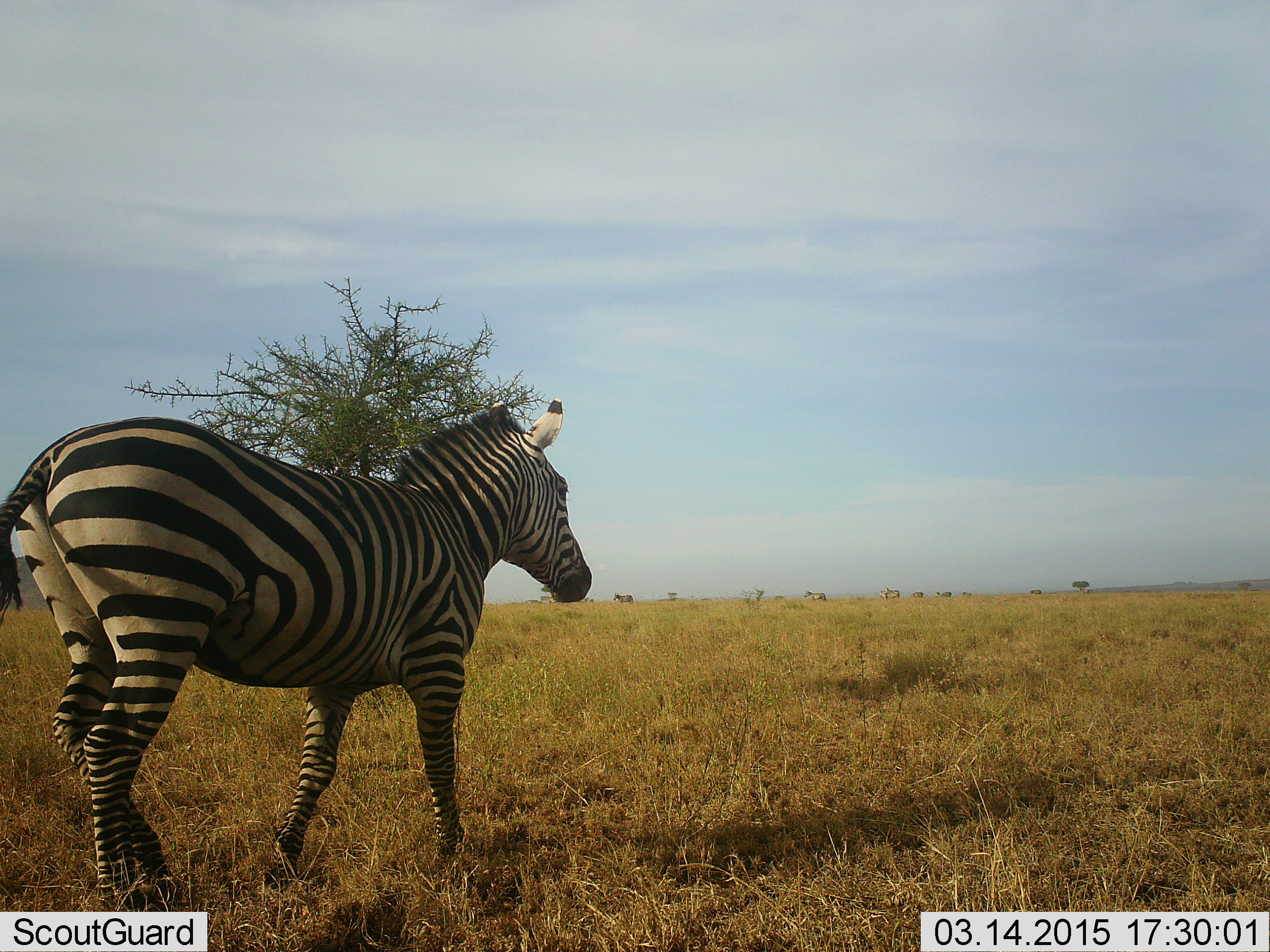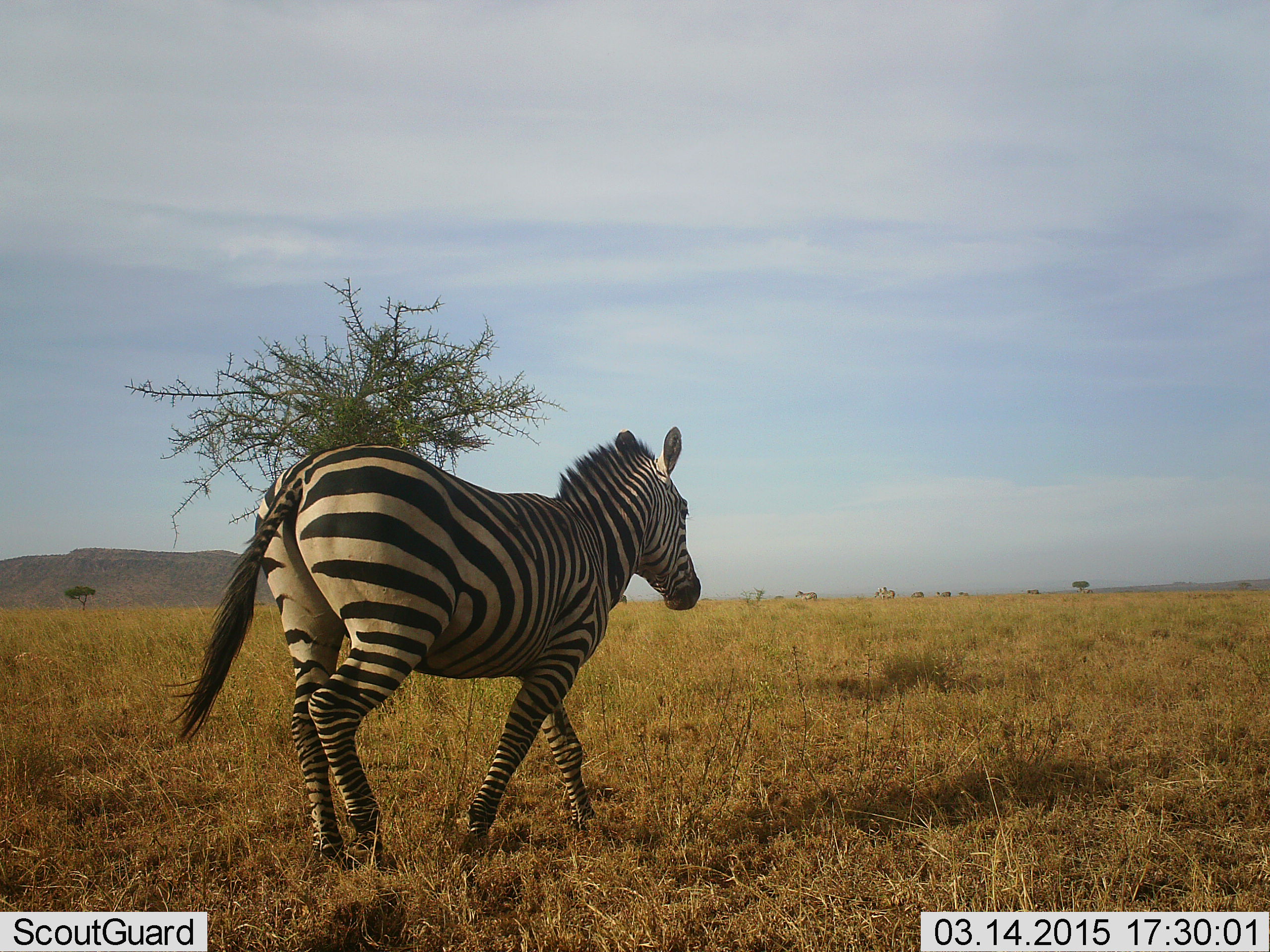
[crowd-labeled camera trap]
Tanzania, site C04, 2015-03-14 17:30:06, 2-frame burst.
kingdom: Animalia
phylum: Chordata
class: Mammalia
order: Perissodactyla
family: Equidae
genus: Equus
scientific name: Equus quagga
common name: plains zebra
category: zebra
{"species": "zebra (plains zebra) (Equus quagga)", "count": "1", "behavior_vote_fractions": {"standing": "0%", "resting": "0%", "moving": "100%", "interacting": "0%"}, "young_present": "0%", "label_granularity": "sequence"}